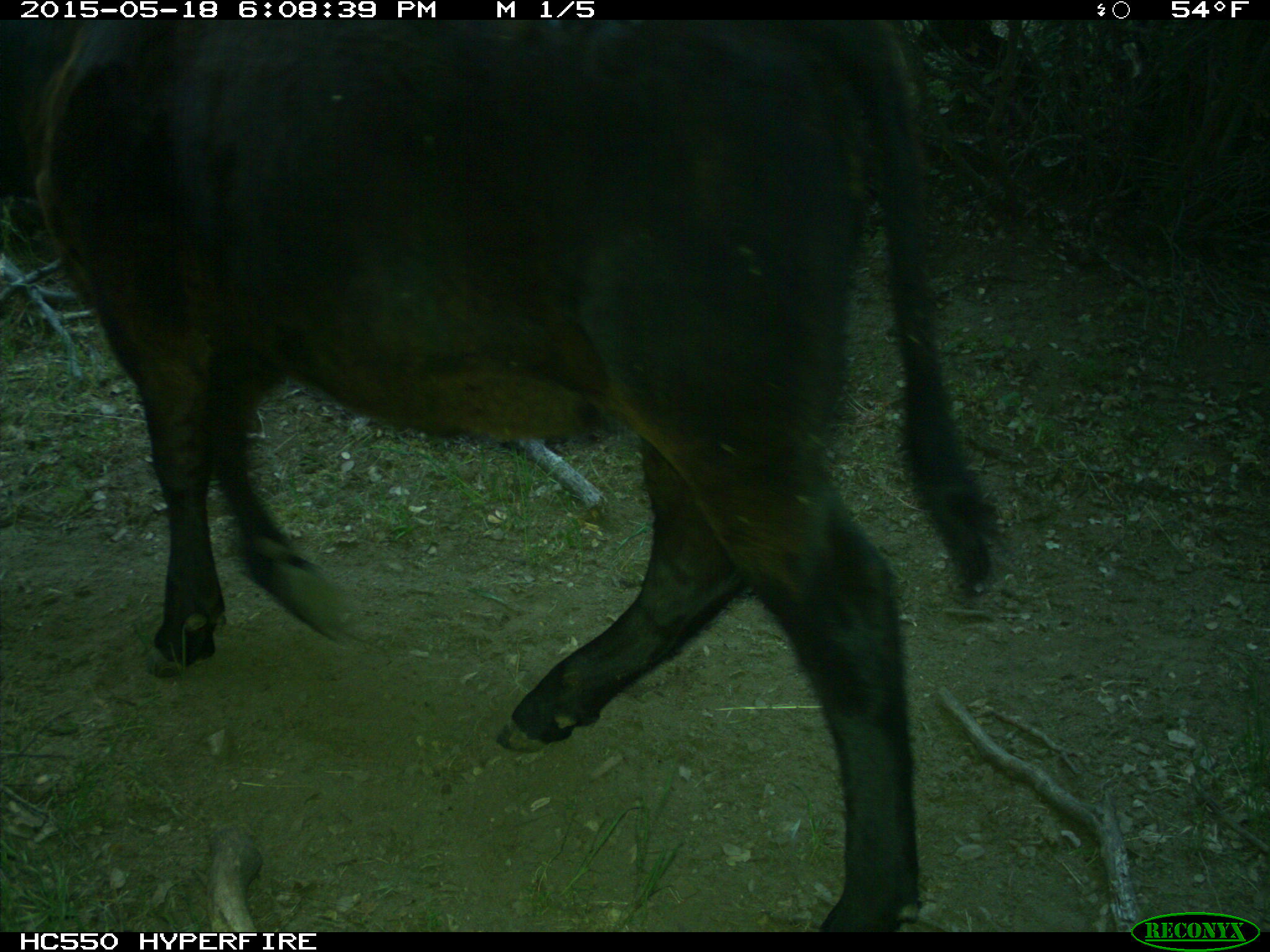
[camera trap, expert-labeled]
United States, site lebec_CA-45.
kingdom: Animalia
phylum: Chordata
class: Mammalia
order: Artiodactyla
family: Bovidae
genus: Bos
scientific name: Bos taurus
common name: domestic cow